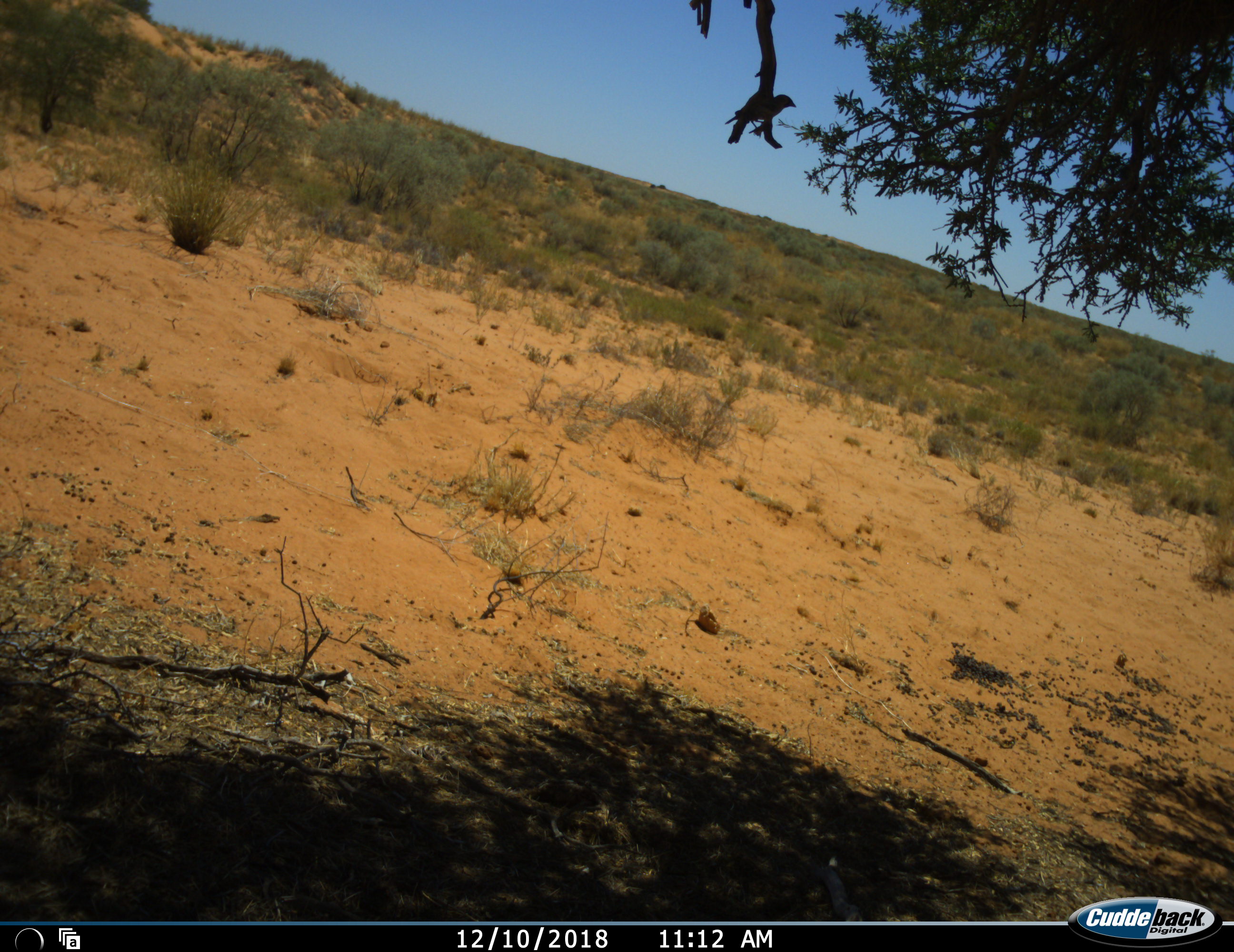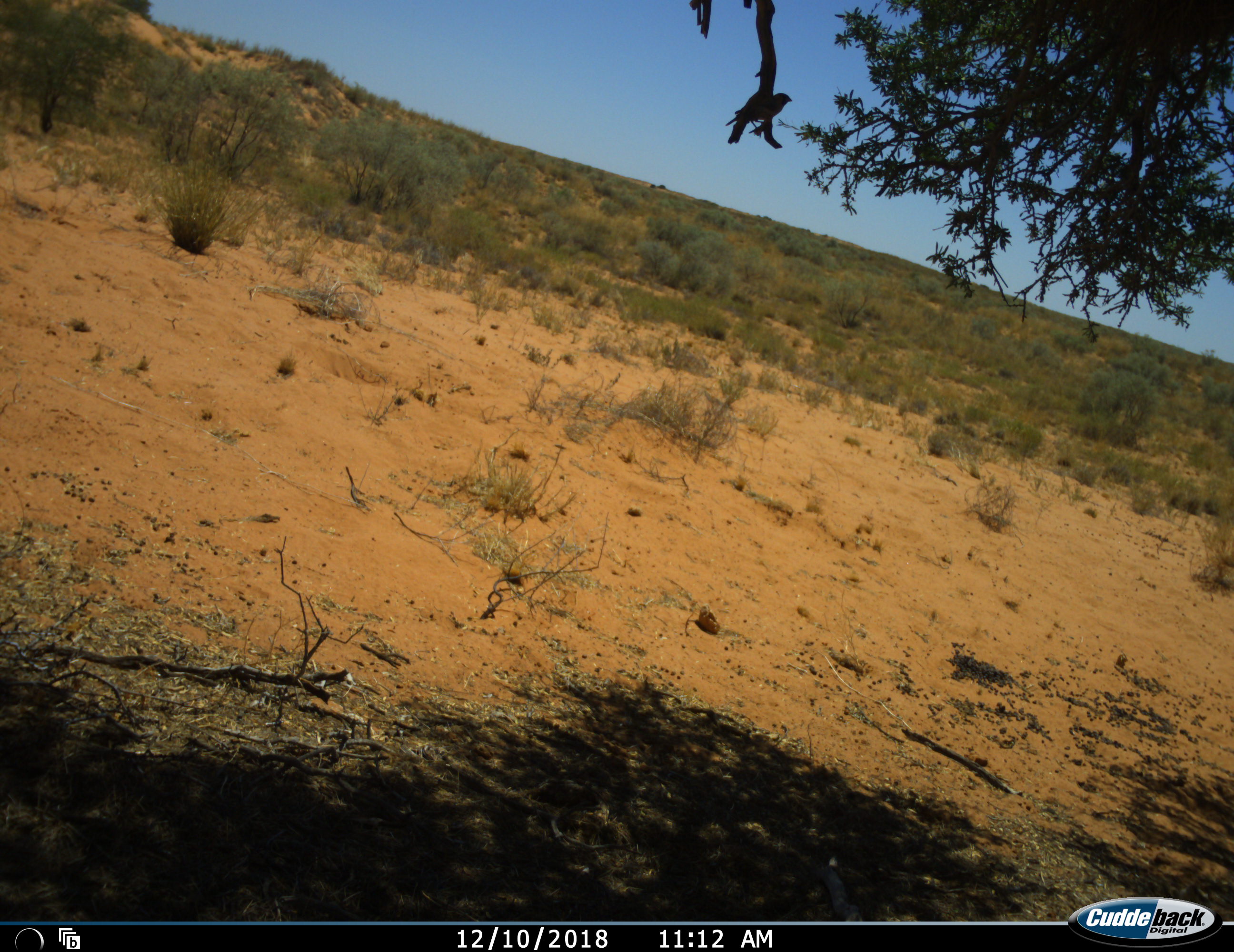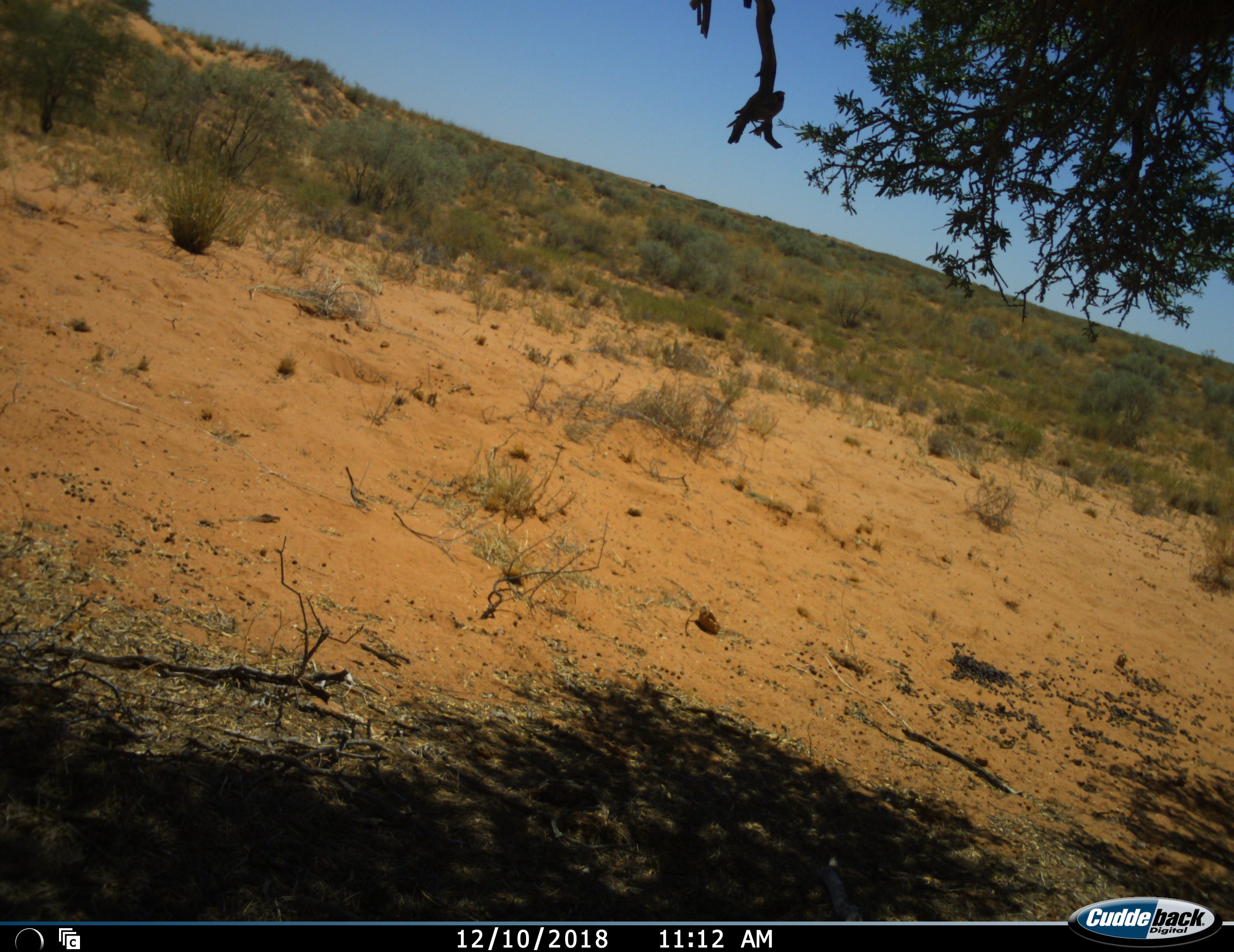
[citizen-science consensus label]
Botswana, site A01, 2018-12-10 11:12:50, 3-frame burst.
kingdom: Animalia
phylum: Chordata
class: Aves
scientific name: Aves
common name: bird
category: birdother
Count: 1.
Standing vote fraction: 60%.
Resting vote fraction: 30%.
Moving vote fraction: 10%.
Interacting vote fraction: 0%.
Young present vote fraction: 0%.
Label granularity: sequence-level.